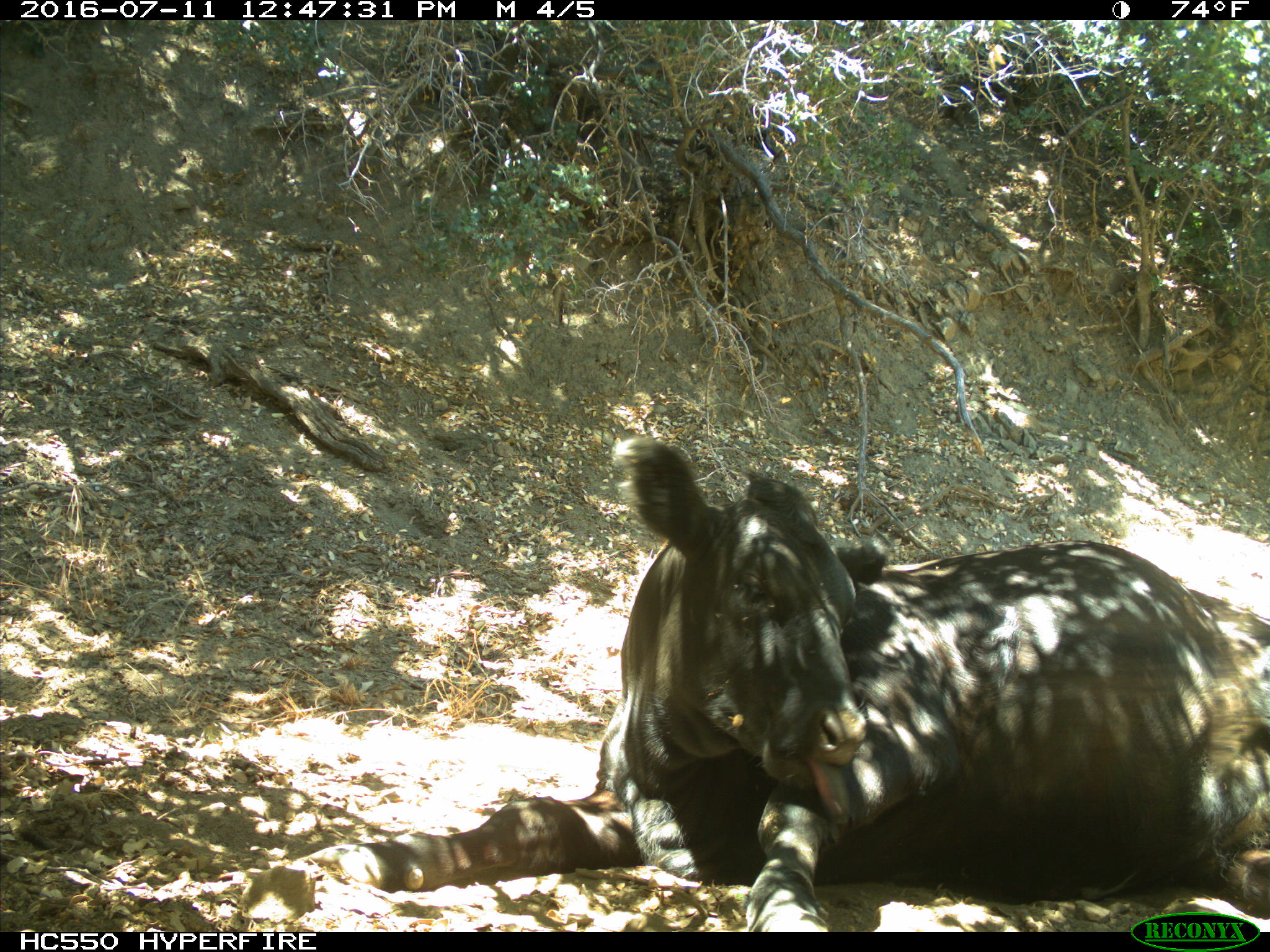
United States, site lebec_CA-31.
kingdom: Animalia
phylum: Chordata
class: Mammalia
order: Artiodactyla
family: Bovidae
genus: Bos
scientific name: Bos taurus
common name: domestic cow